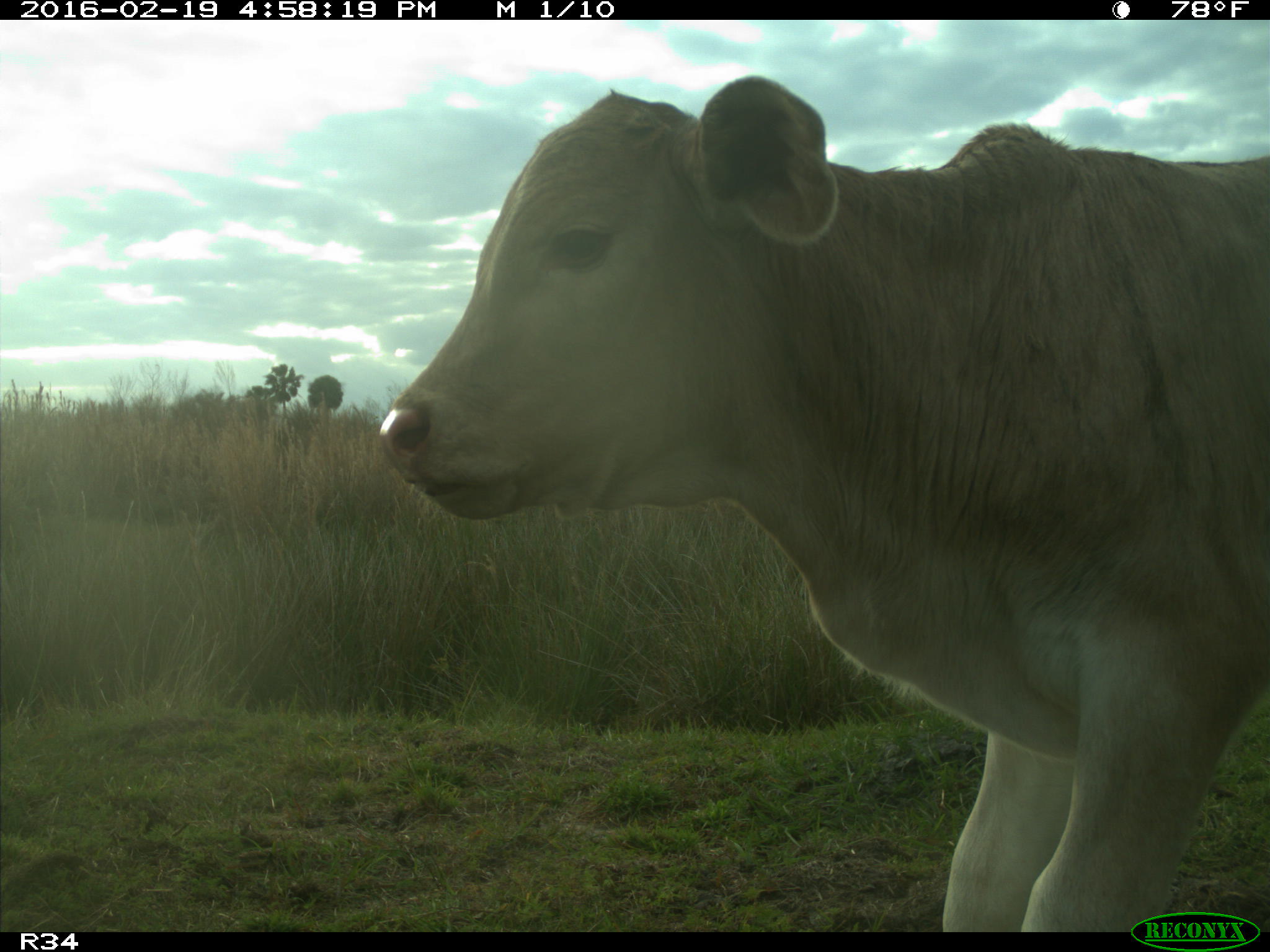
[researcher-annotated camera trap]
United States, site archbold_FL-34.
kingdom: Animalia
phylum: Chordata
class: Mammalia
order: Artiodactyla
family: Bovidae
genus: Bos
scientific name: Bos taurus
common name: domestic cow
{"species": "Bos taurus (domestic cow)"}